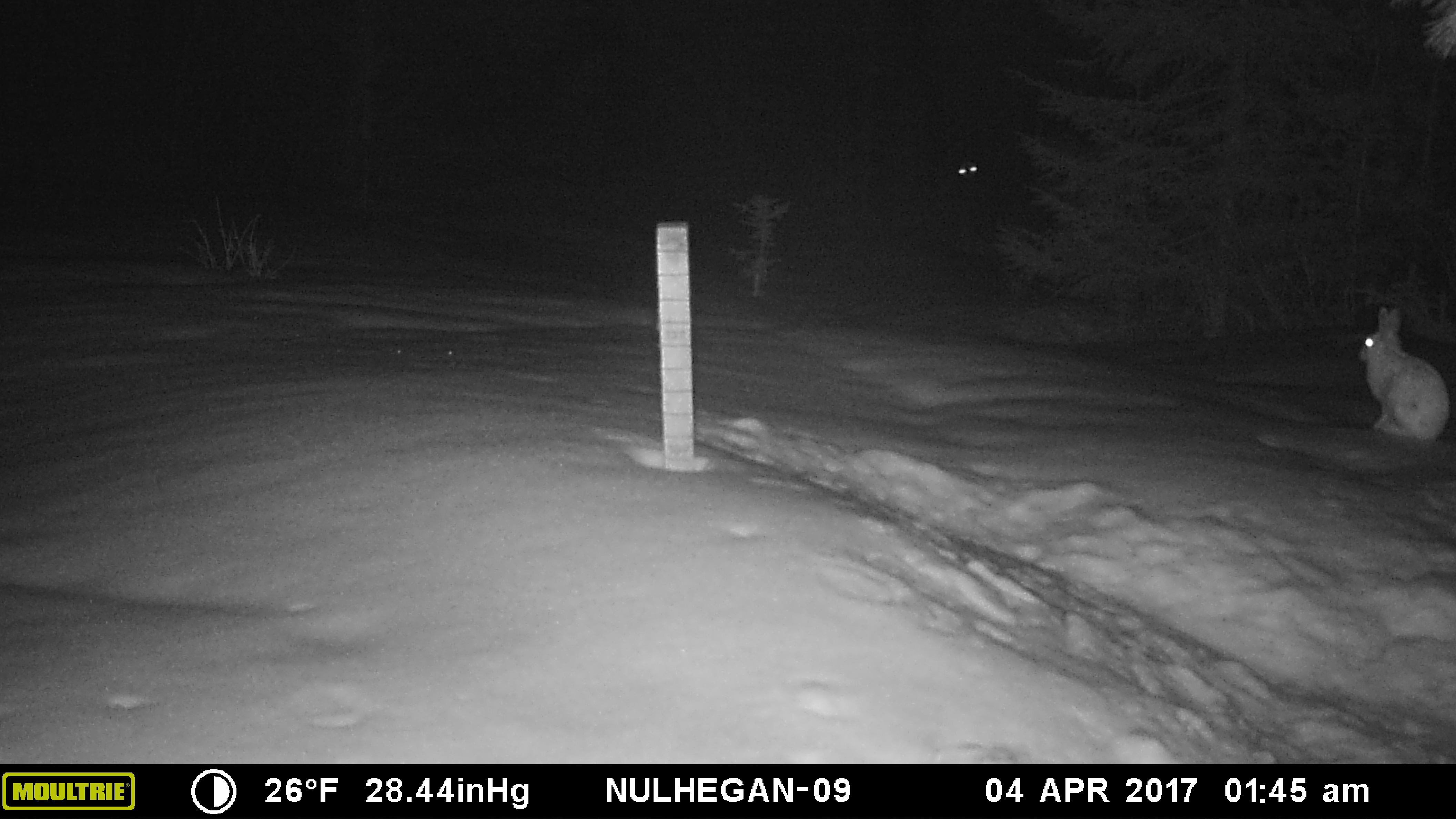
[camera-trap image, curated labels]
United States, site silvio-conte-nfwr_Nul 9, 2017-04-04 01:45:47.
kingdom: Animalia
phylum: Chordata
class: Mammalia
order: Lagomorpha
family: Leporidae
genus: Lepus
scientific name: Lepus americanus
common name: snowshoe hare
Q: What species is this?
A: Snowshoe hare (Lepus americanus).